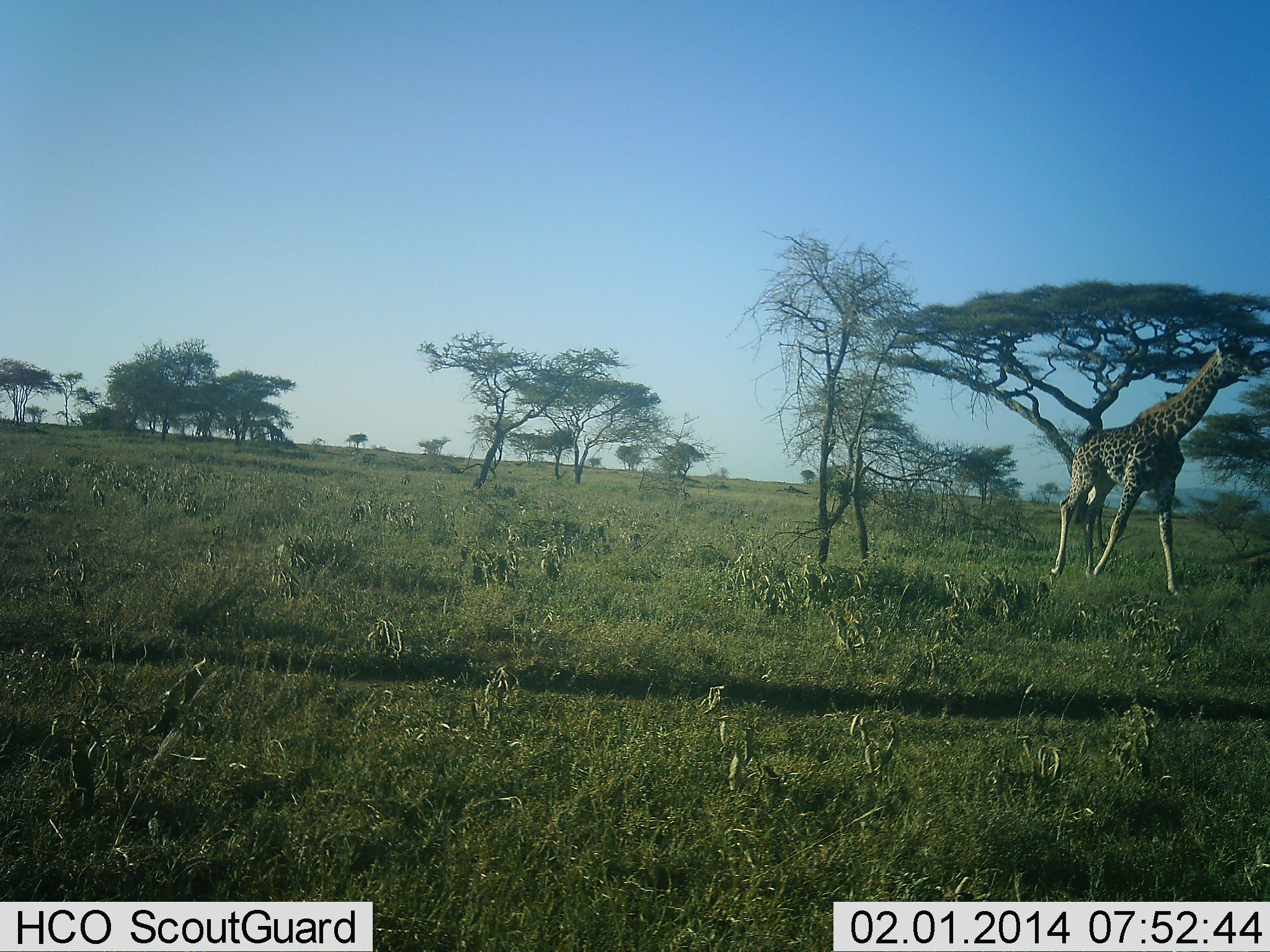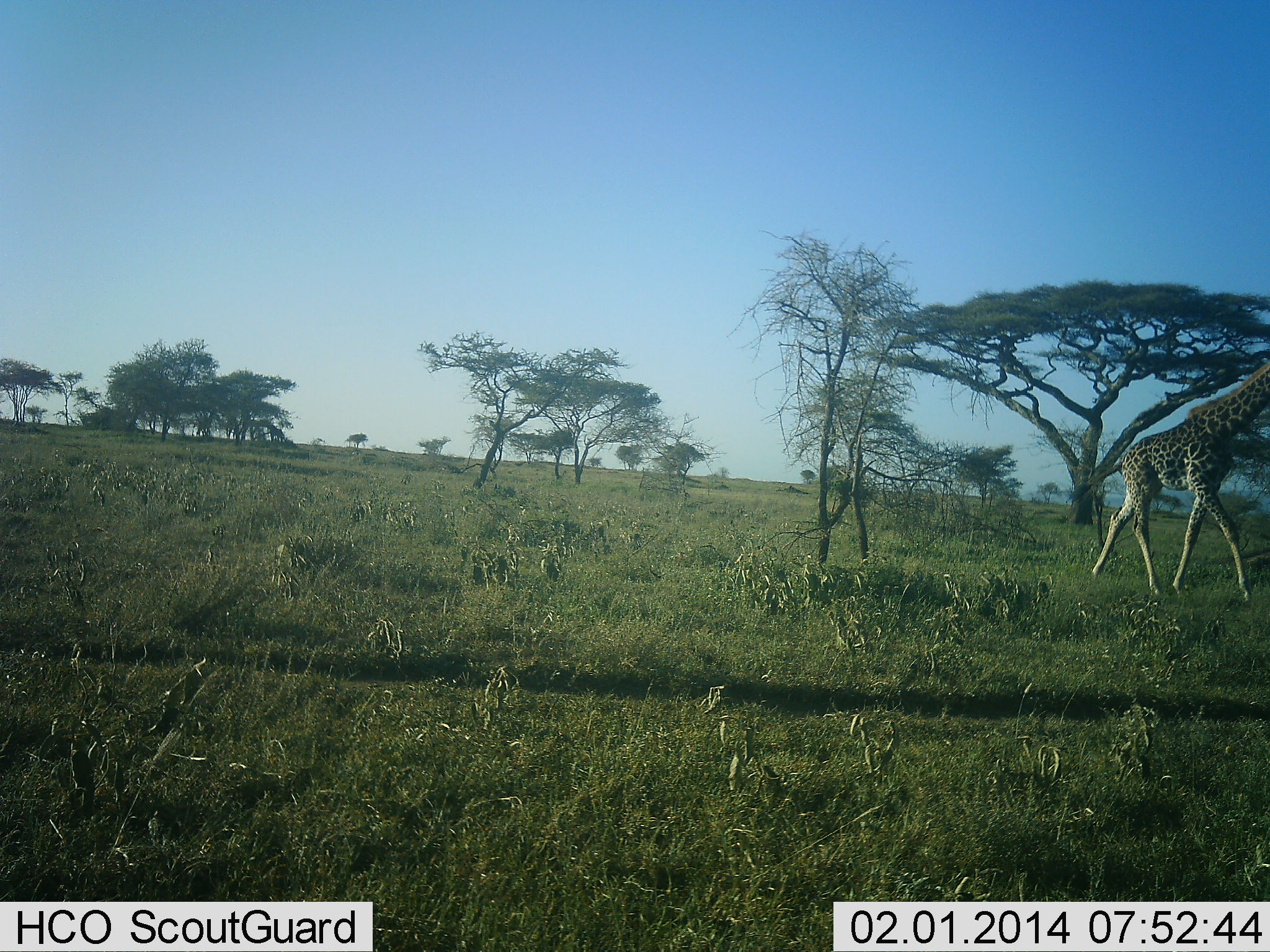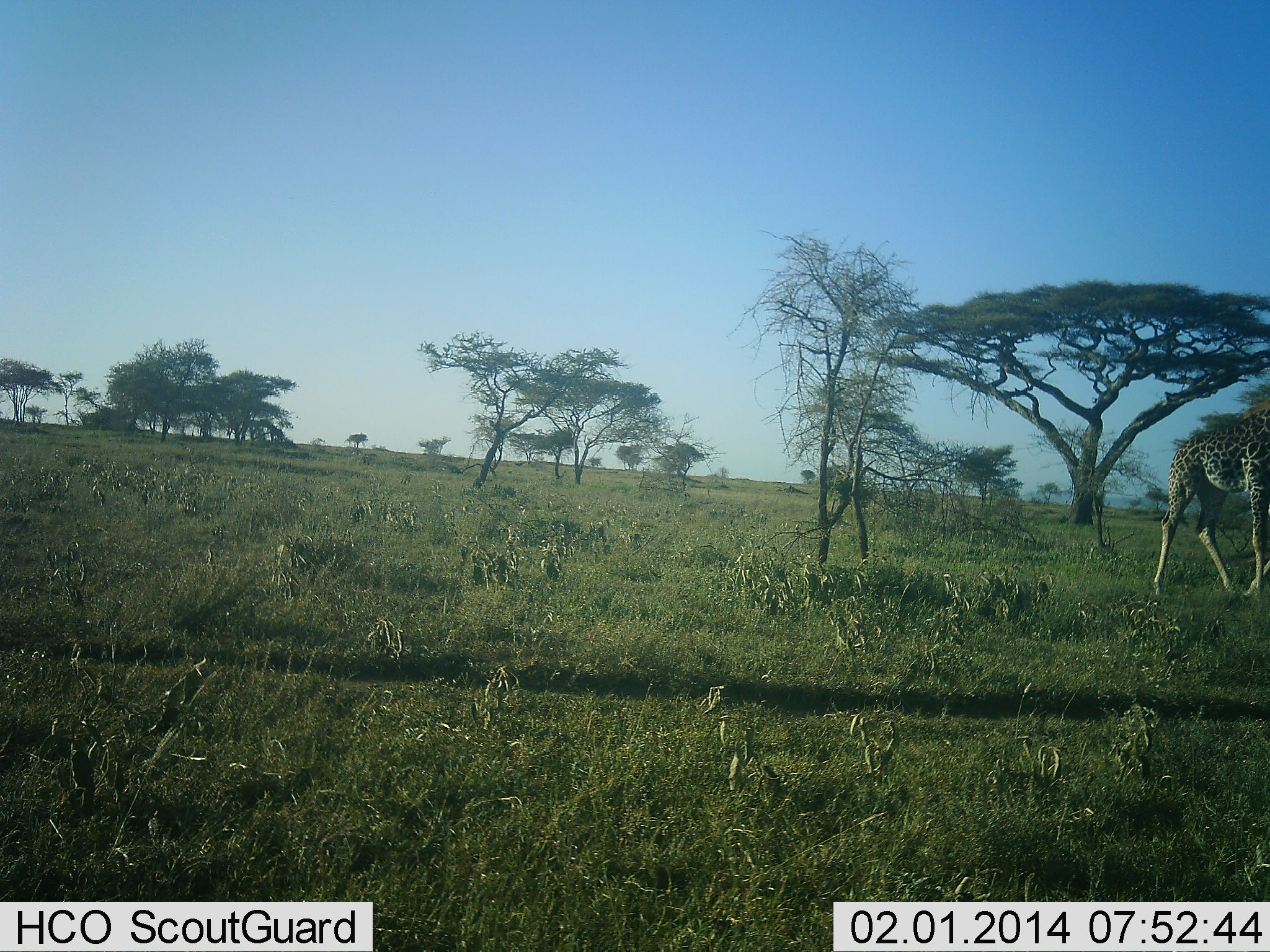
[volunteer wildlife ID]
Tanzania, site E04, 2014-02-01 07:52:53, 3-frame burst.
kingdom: Animalia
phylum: Chordata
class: Mammalia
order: Artiodactyla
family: Giraffidae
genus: Giraffa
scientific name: Giraffa camelopardalis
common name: giraffe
Giraffe (Giraffa camelopardalis), count 1. Behavior (volunteer vote fractions): standing 20%, resting 0%, moving 100%, interacting 0%. Young present (vote fraction): 0%. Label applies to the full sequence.